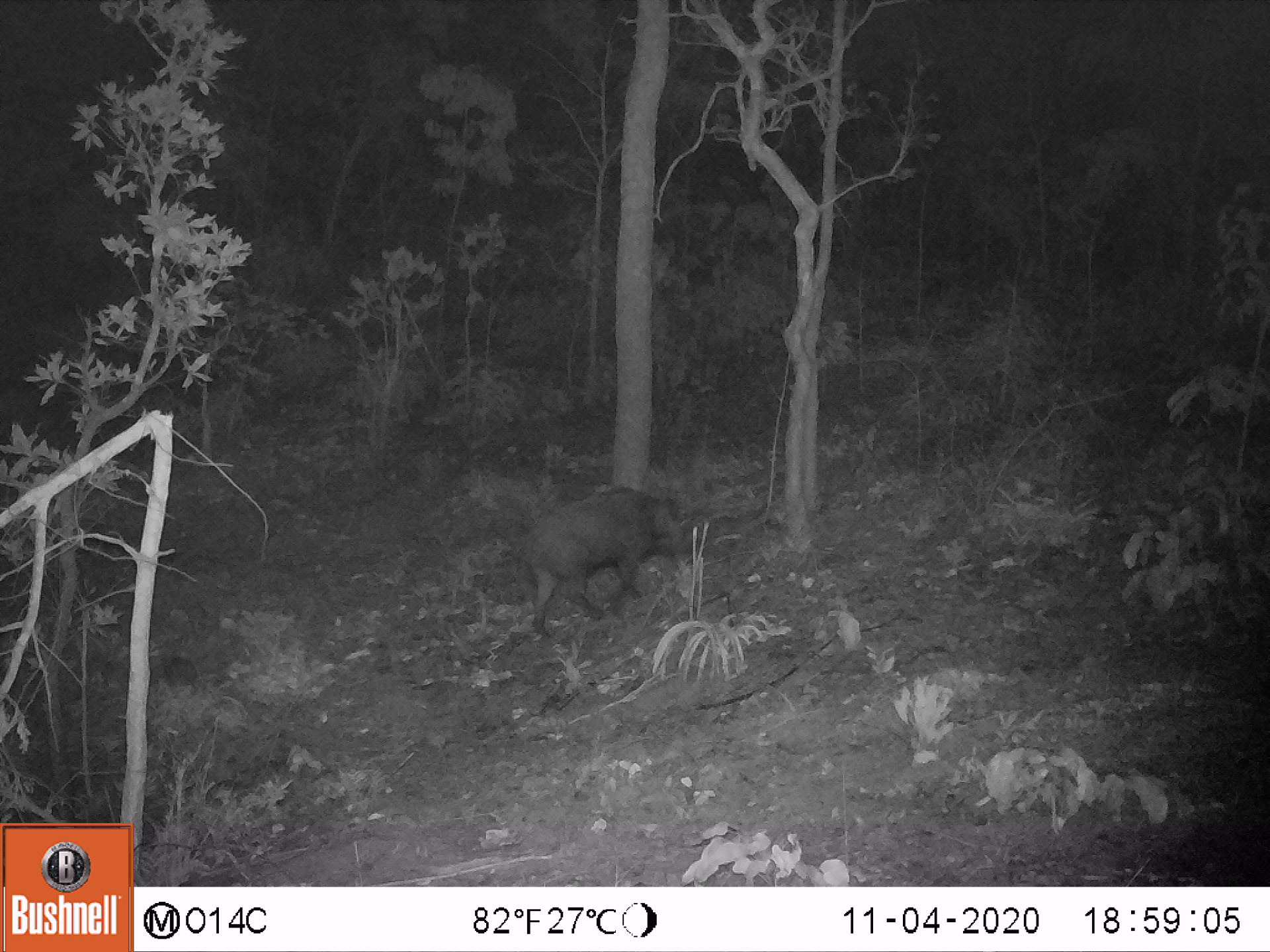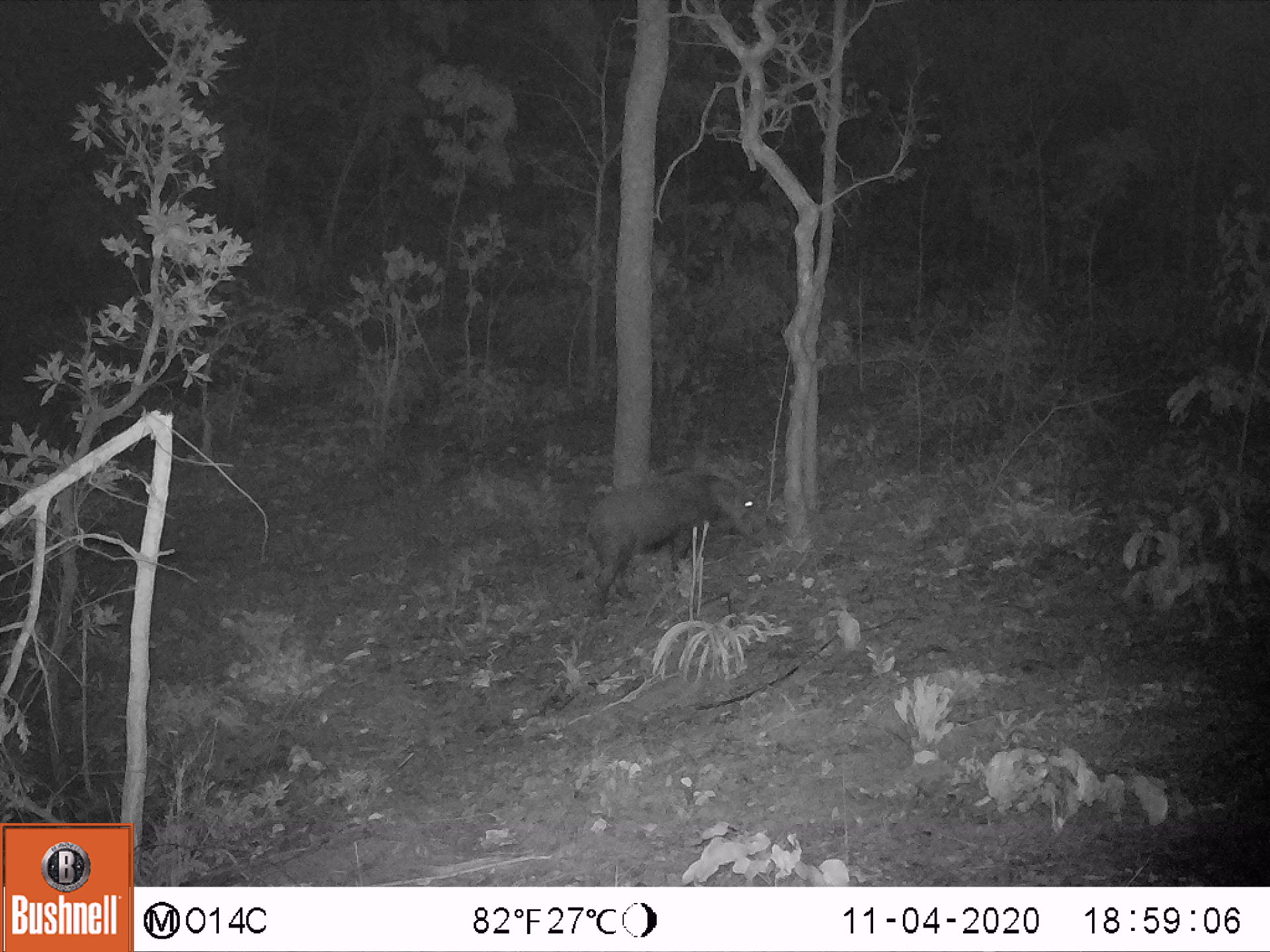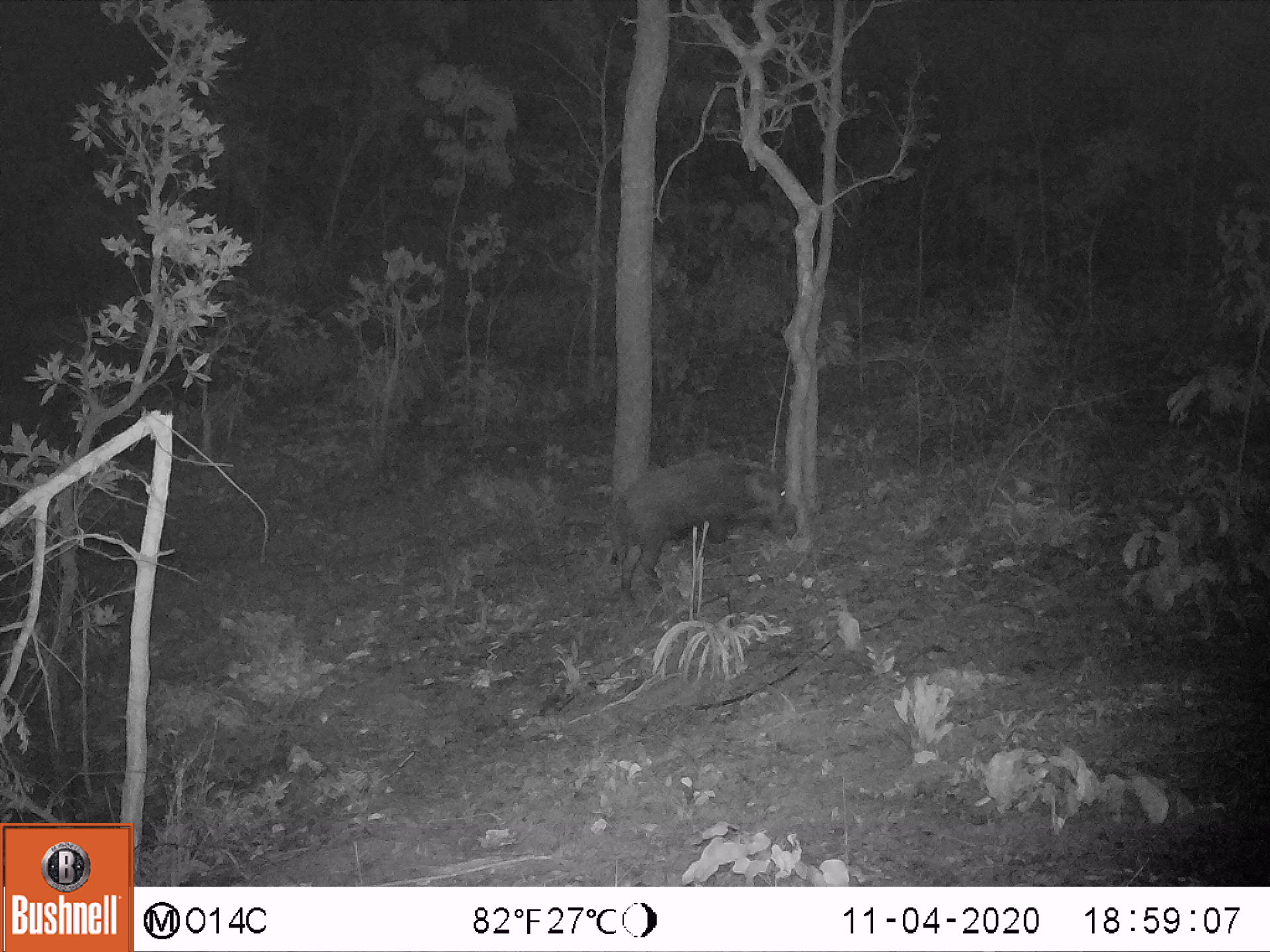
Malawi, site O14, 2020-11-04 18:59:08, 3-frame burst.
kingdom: Animalia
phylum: Chordata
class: Mammalia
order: Artiodactyla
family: Suidae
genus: Potamochoerus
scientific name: Potamochoerus larvatus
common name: bushpig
Bushpig (Potamochoerus larvatus), count 1.